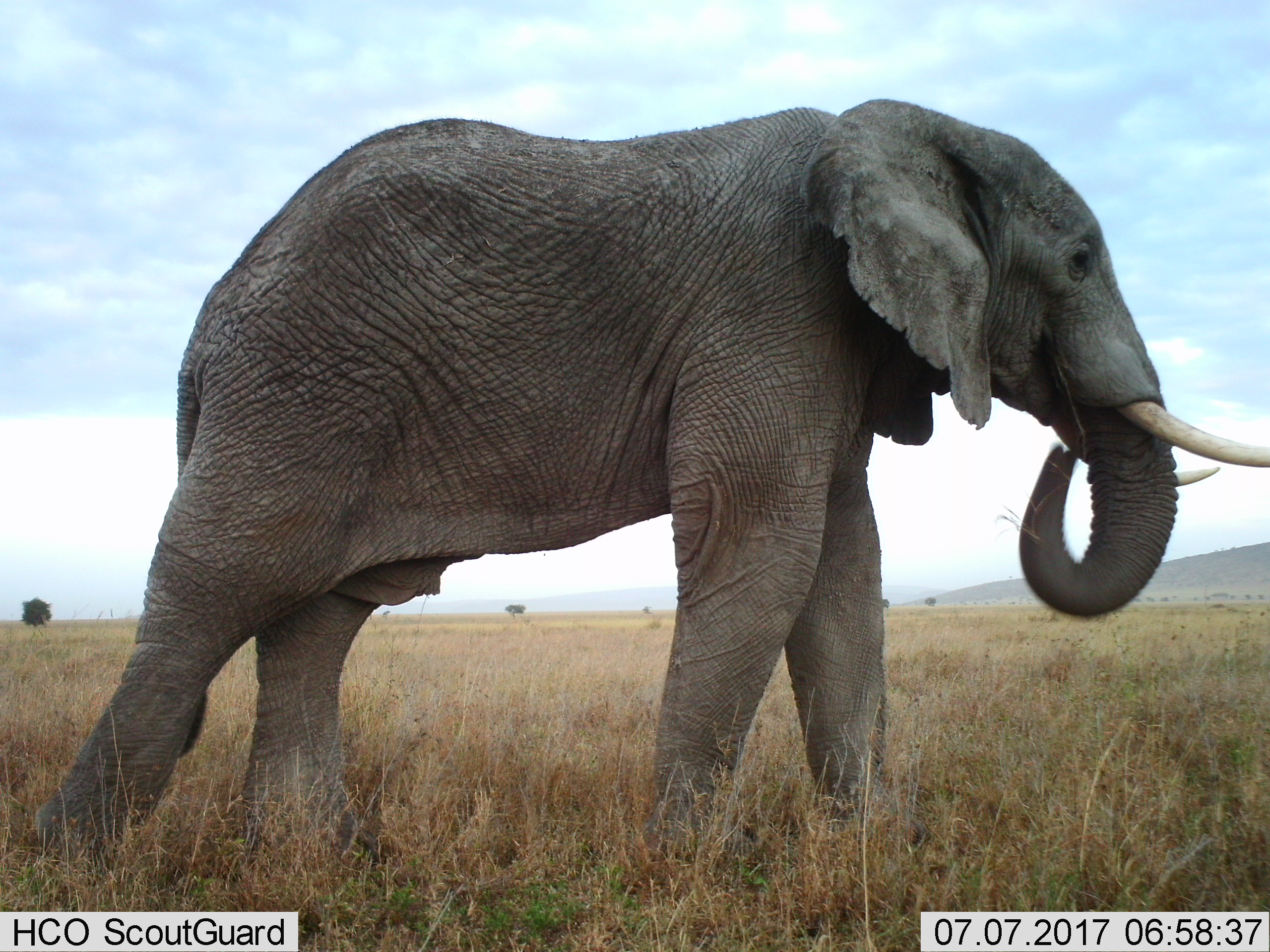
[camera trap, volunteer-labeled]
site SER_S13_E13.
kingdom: Animalia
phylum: Chordata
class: Mammalia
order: Proboscidea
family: Elephantidae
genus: Loxodonta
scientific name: Loxodonta africana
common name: african bush elephant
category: elephant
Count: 1.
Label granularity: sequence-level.